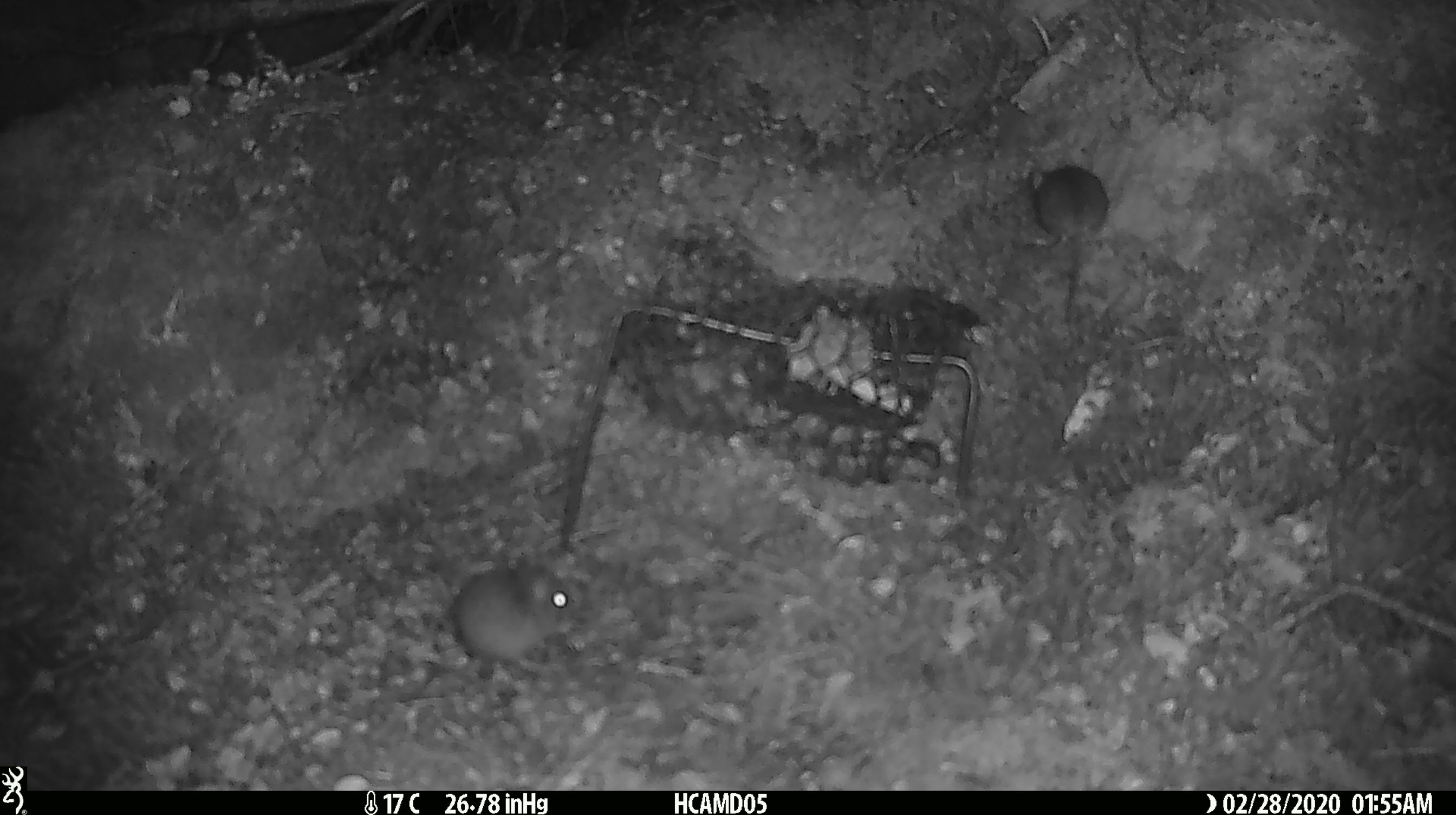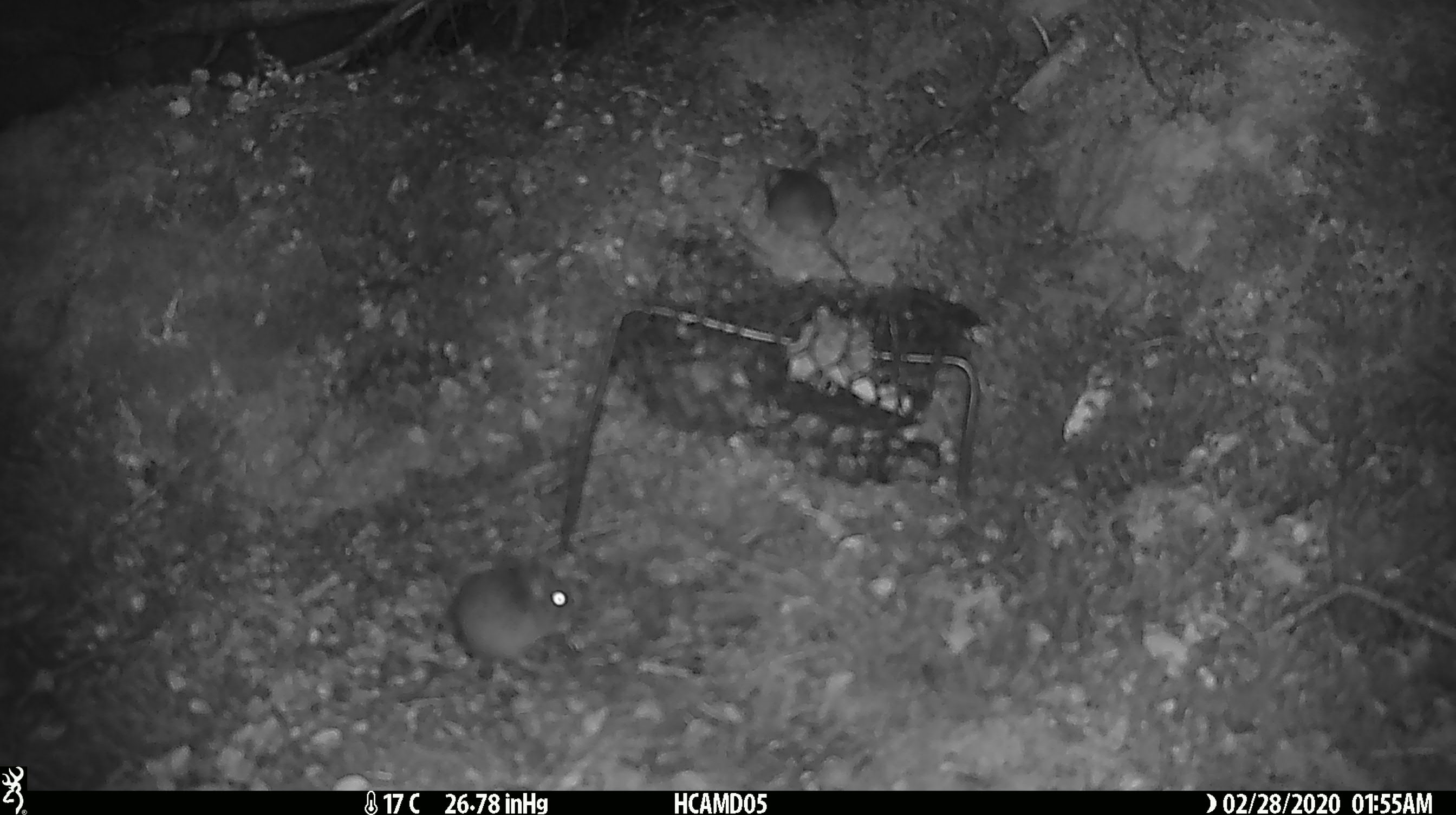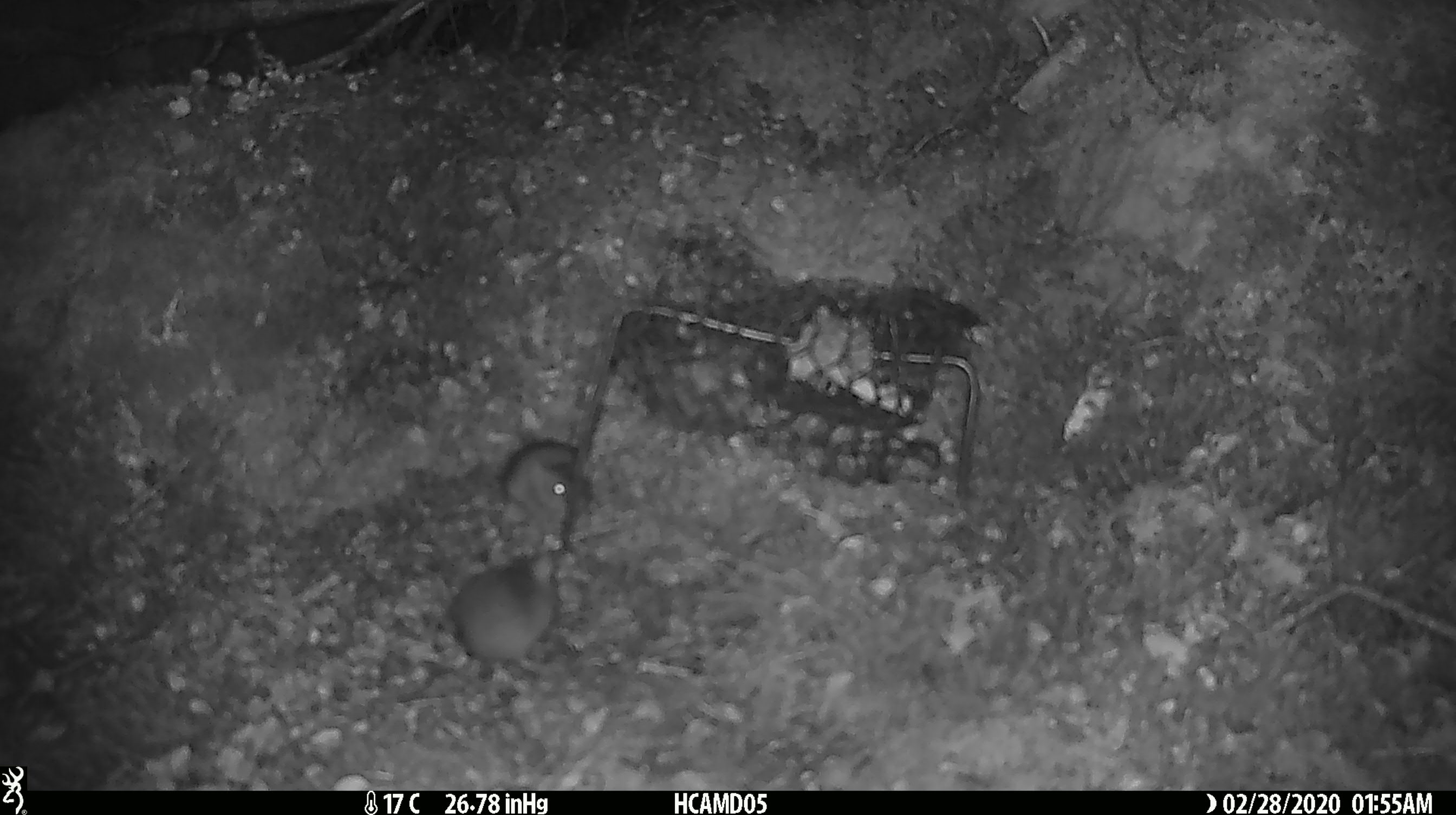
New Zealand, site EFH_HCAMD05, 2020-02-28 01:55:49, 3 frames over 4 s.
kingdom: Animalia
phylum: Chordata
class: Mammalia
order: Rodentia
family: Muridae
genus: Mus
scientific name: Mus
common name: mouse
Mouse (Mus).